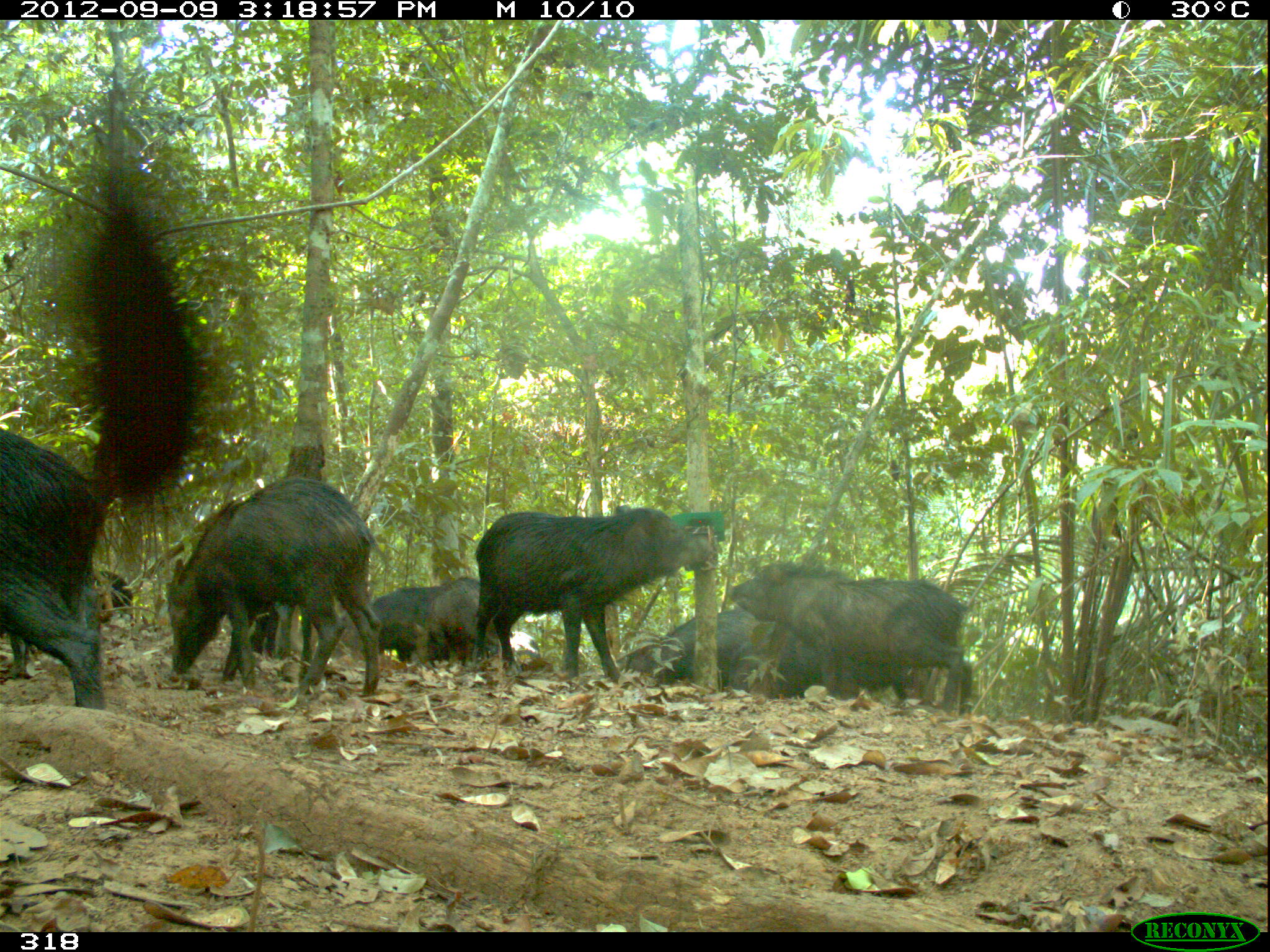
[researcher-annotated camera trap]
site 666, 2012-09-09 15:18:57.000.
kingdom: Animalia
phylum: Chordata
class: Mammalia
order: Artiodactyla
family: Tayassuidae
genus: Tayassu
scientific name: Tayassu pecari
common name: white-lipped peccary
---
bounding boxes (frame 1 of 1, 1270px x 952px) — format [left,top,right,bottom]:
tayassu pecari: [164,476,386,699]; [470,504,713,685]; [727,560,978,711]; [0,422,131,709]; [730,620,924,701]; [625,598,764,699]; [327,575,442,666]; [413,576,502,668]; [87,565,132,628]; [6,635,40,678]